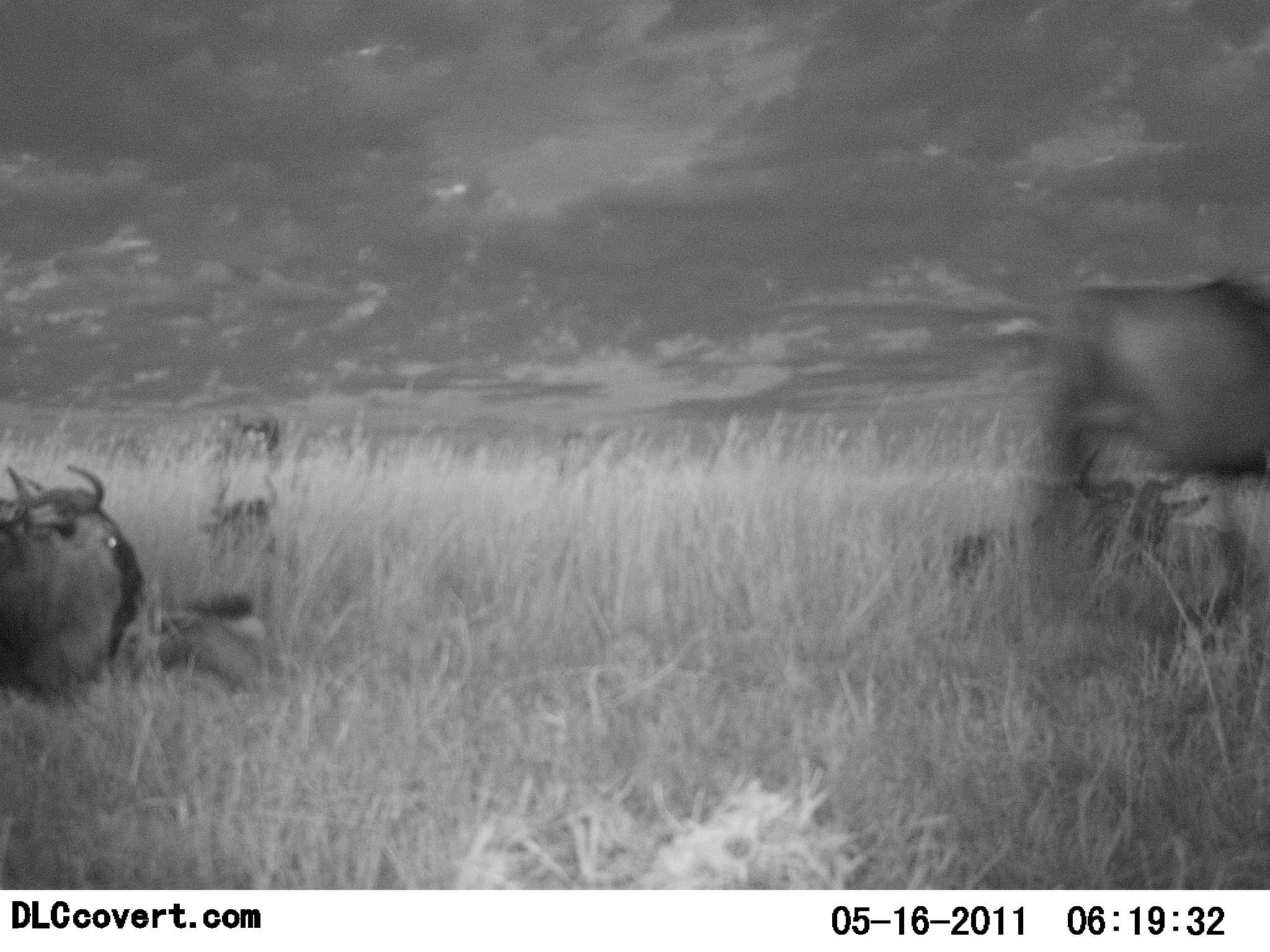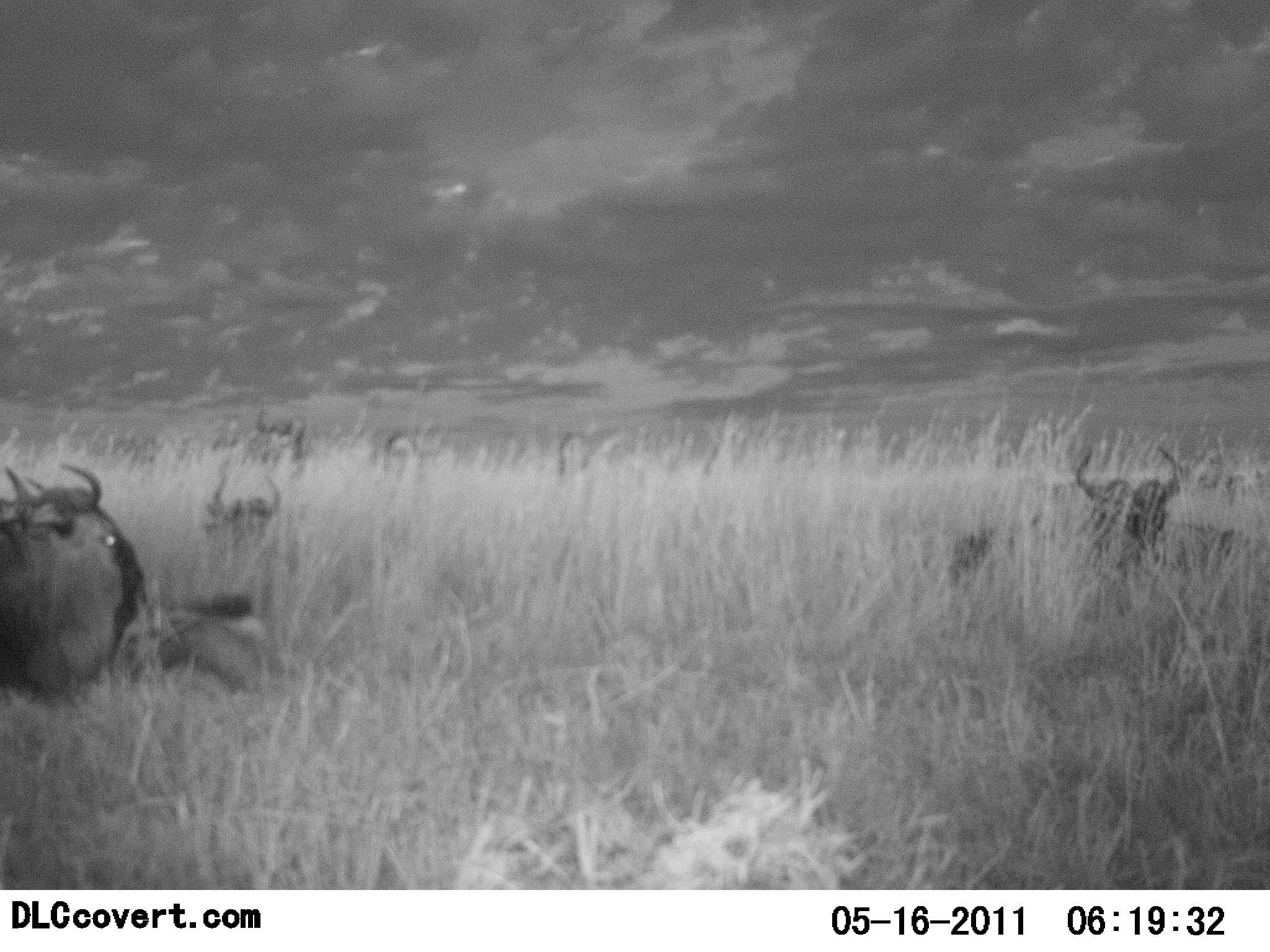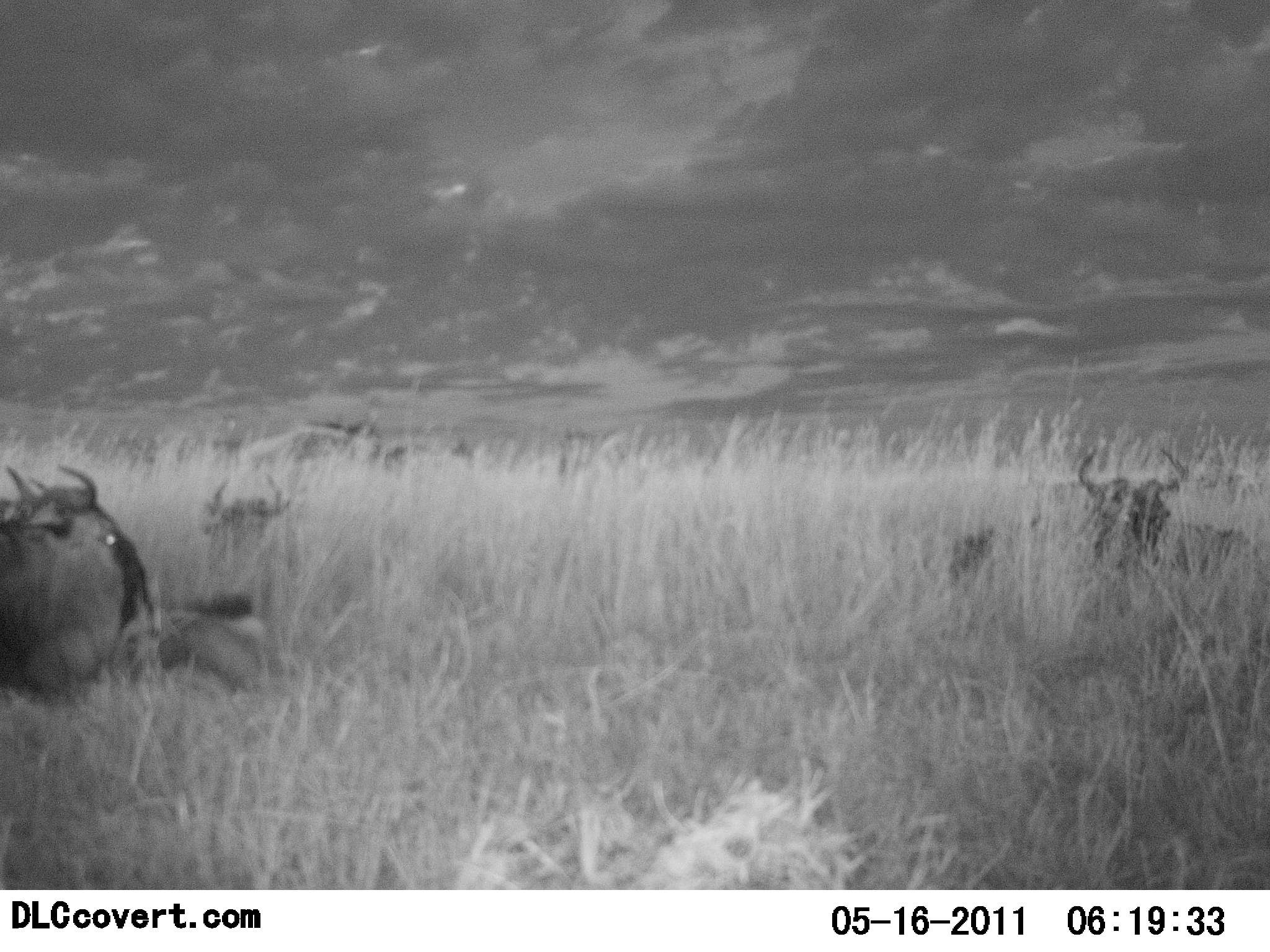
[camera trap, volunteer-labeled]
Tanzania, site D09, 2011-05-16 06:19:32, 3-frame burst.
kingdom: Animalia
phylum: Chordata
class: Mammalia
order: Artiodactyla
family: Bovidae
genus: Connochaetes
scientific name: Connochaetes taurinus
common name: blue wildebeest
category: wildebeest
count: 6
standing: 36%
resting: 100%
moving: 71%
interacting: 0%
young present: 0%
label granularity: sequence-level